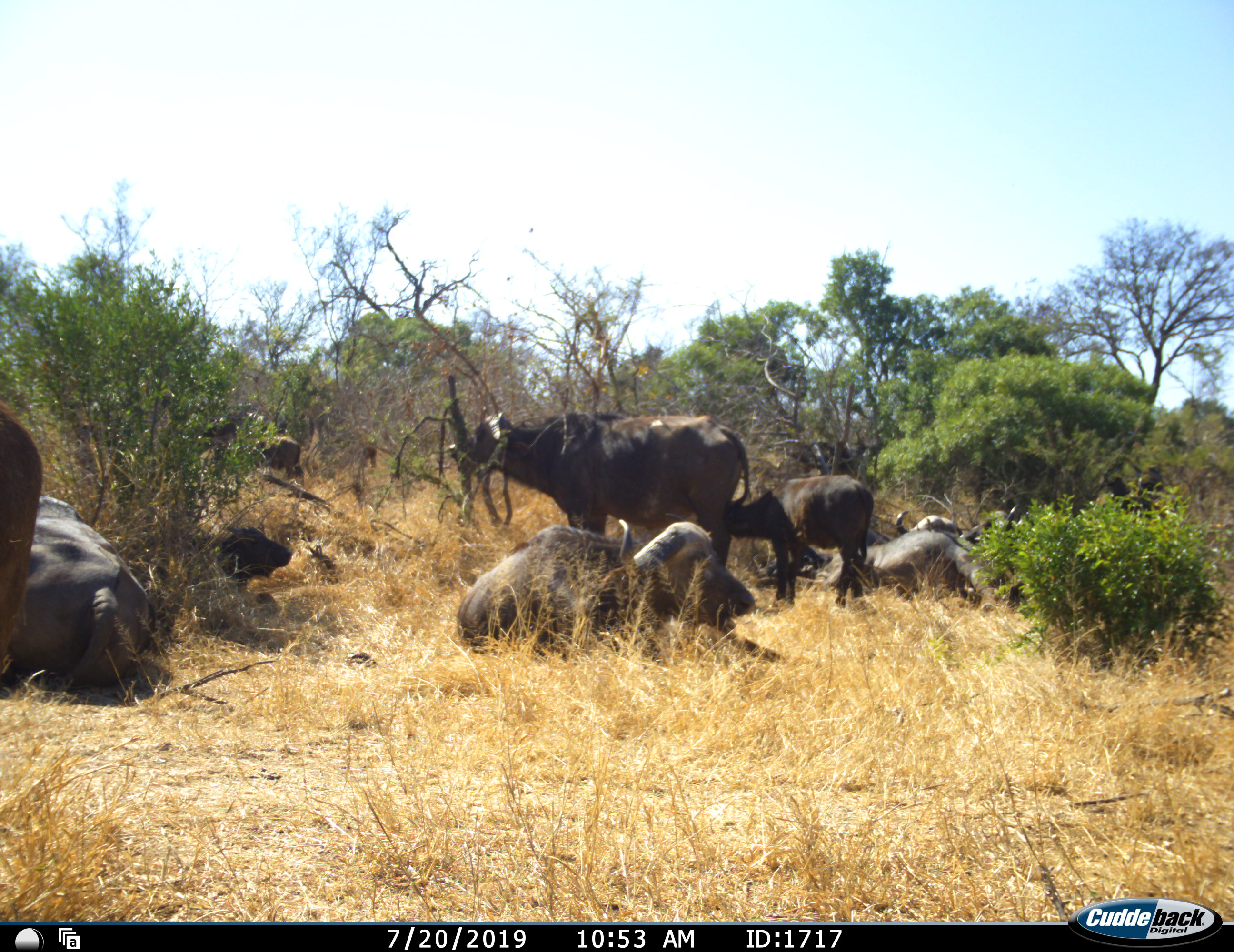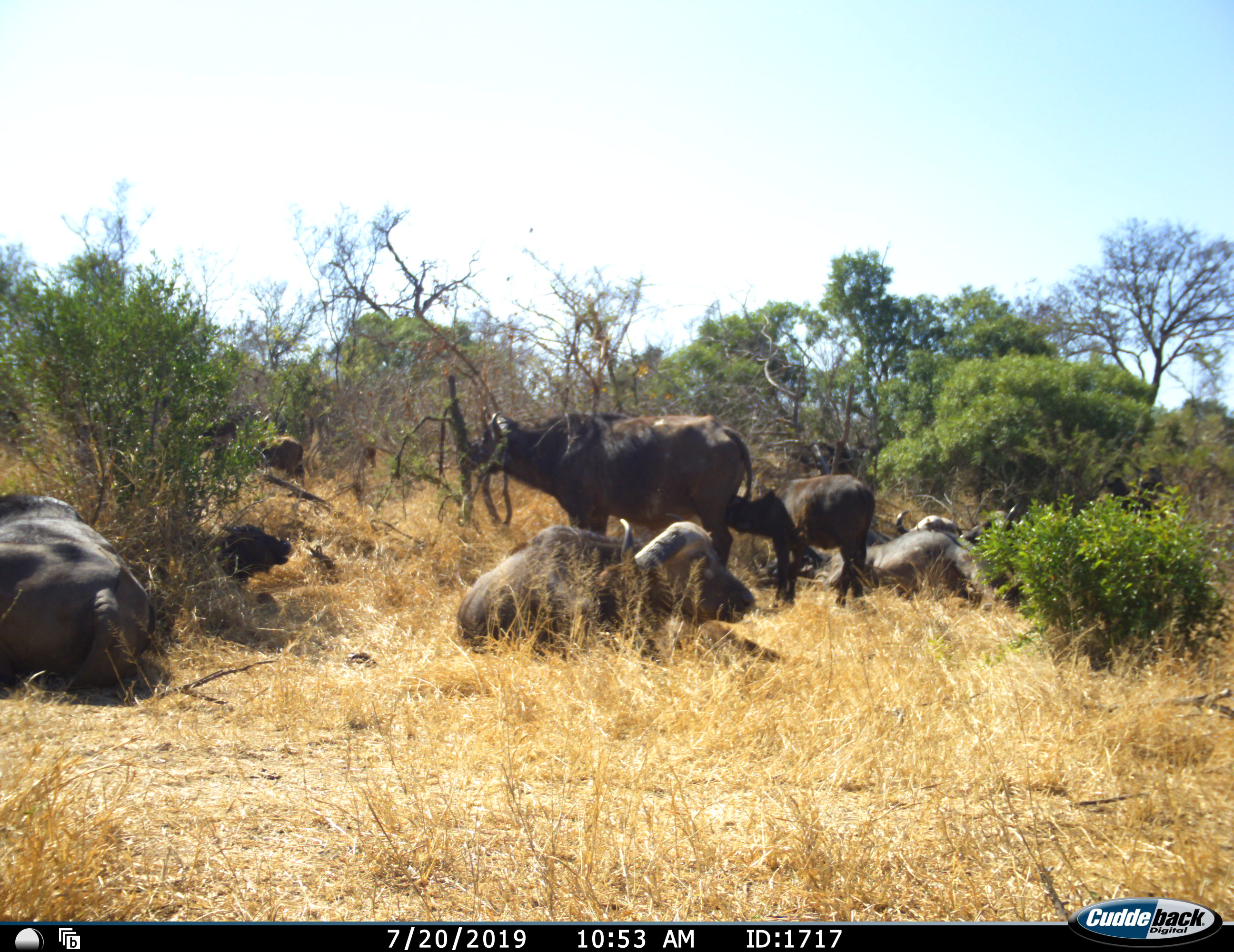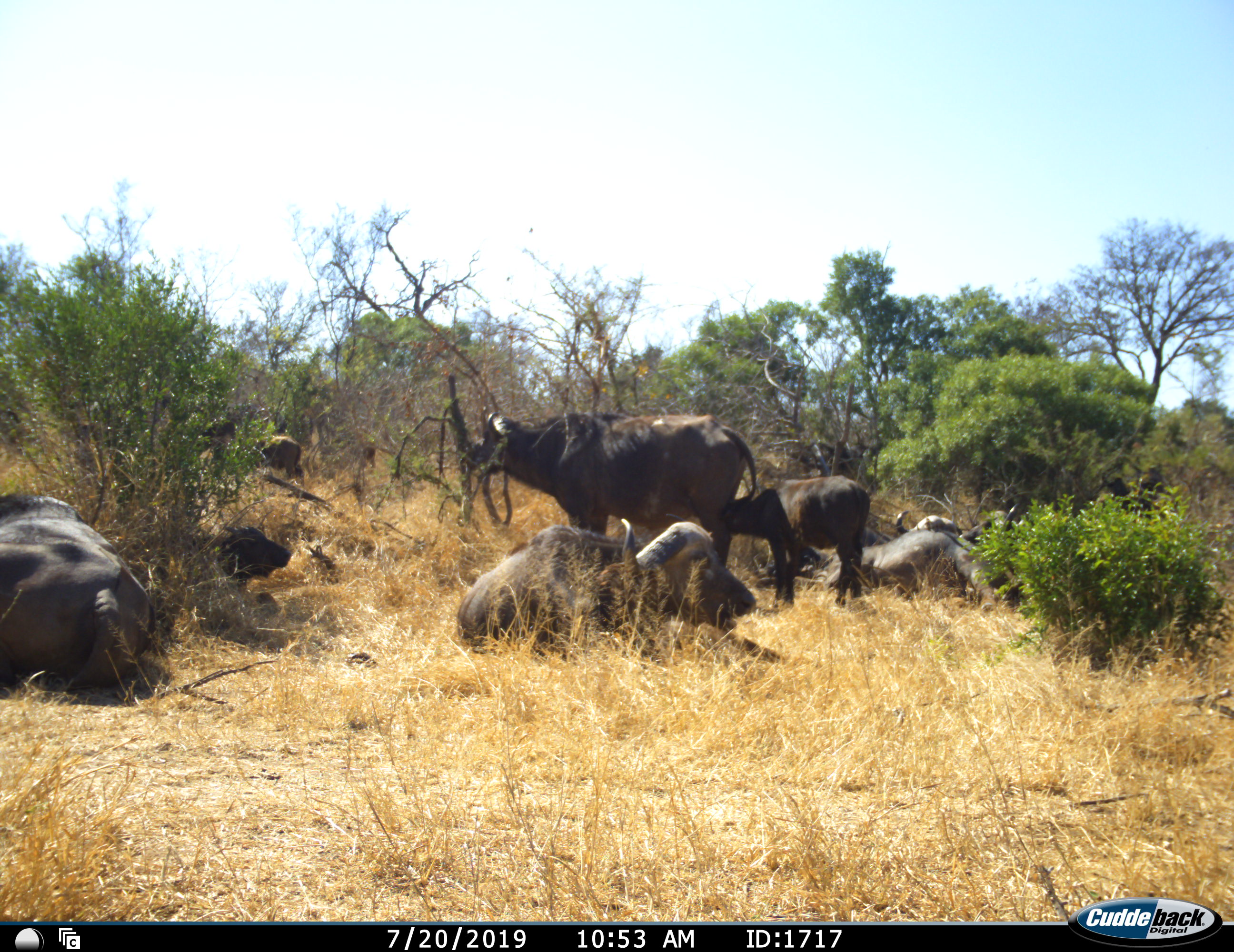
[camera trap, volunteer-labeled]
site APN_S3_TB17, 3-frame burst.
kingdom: Animalia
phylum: Chordata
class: Mammalia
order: Artiodactyla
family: Bovidae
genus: Syncerus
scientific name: Syncerus caffer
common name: african buffalo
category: buffalo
Buffalo (african buffalo) (Syncerus caffer), count 10. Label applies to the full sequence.